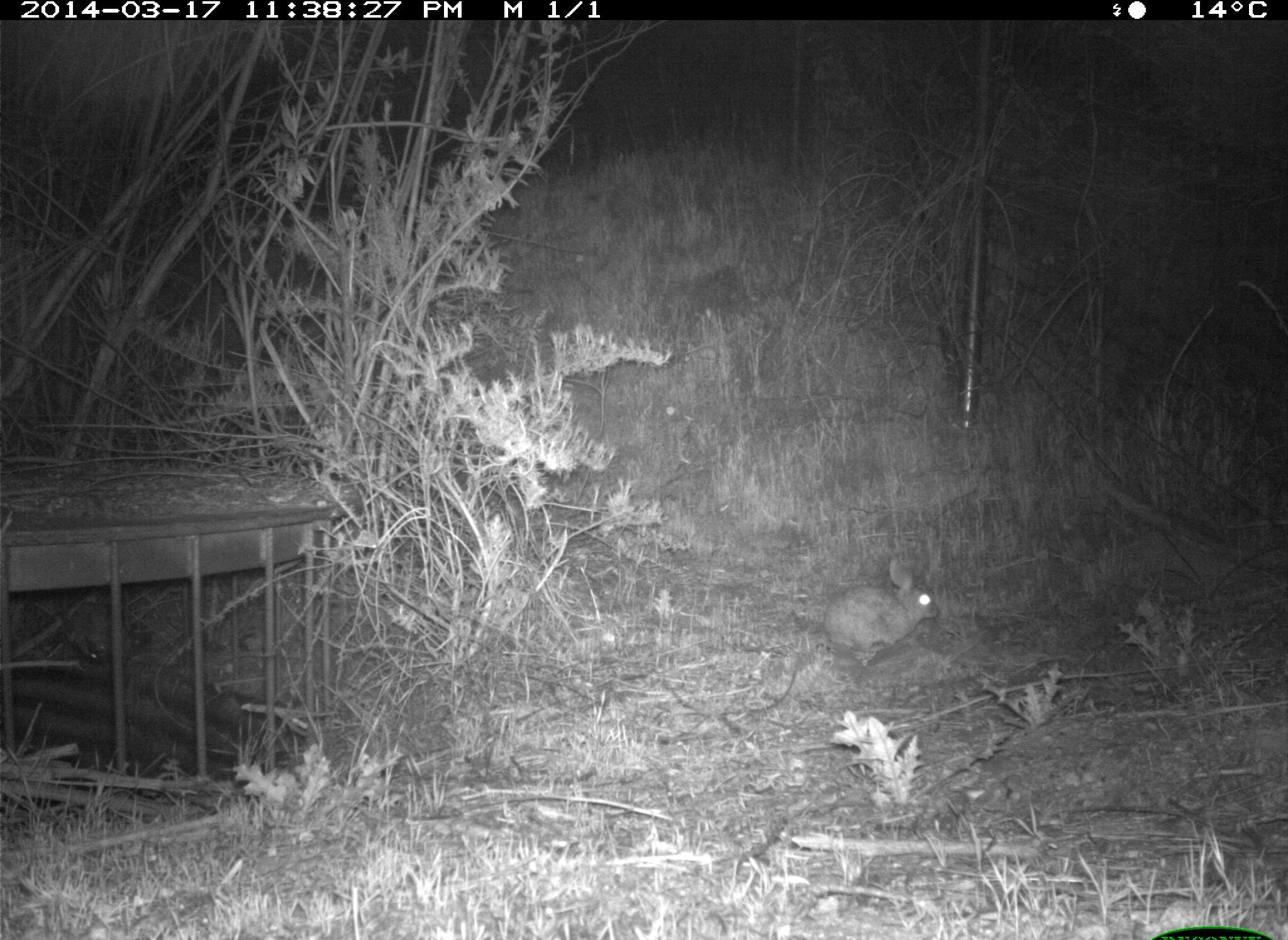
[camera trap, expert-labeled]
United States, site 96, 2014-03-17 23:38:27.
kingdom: Animalia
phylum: Chordata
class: Mammalia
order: Lagomorpha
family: Leporidae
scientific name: Leporidae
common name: rabbits and hares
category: rabbit